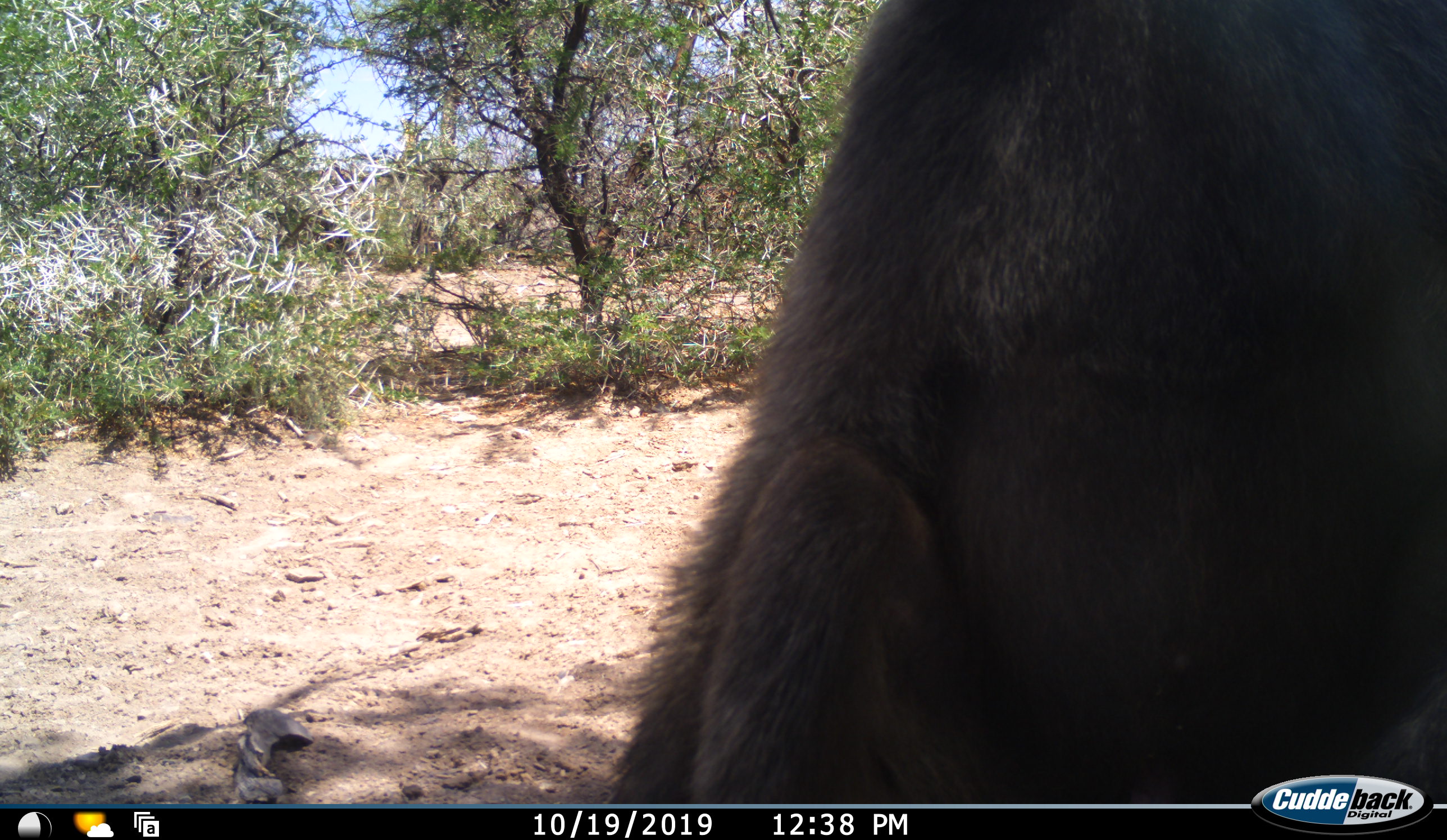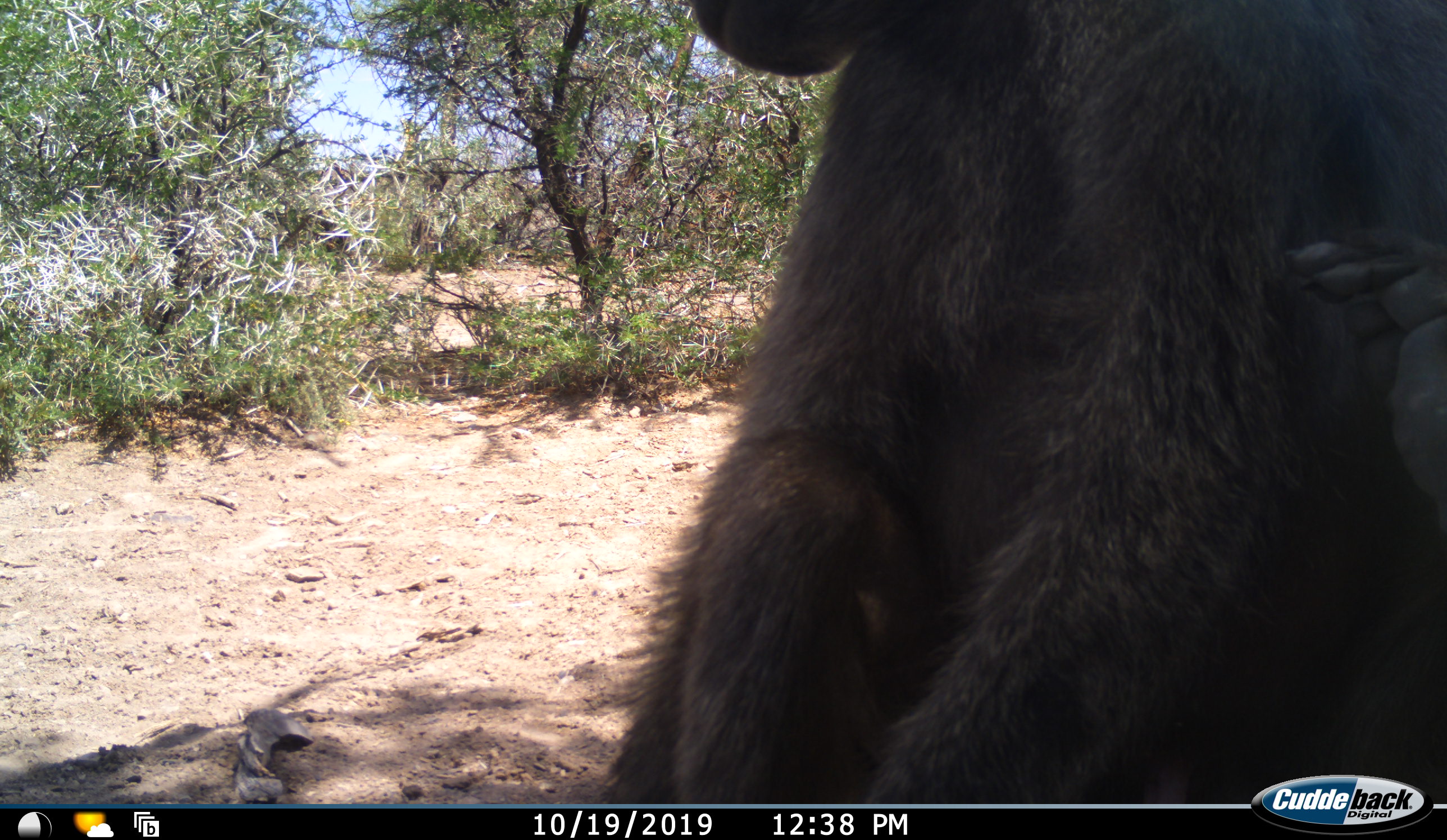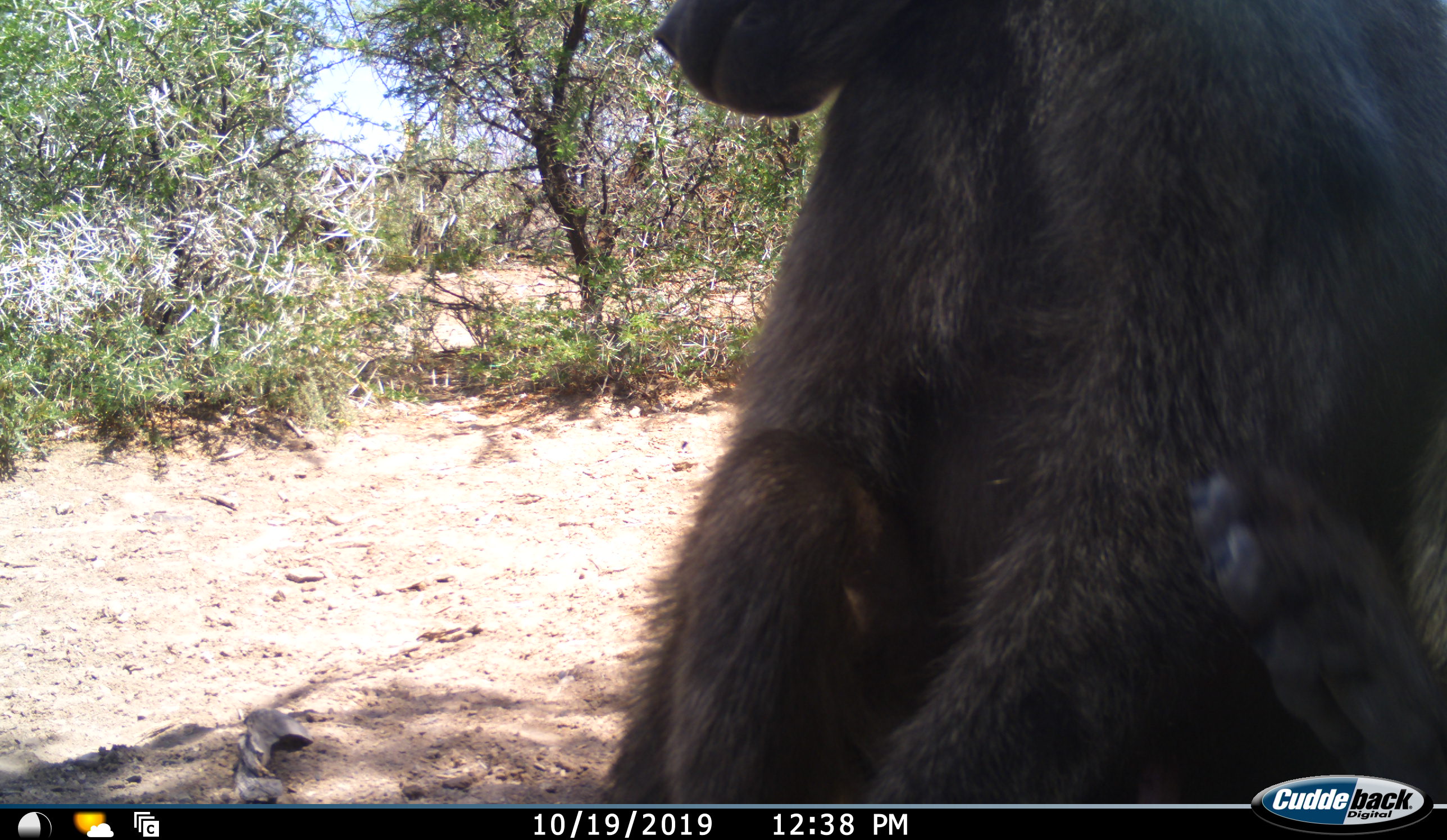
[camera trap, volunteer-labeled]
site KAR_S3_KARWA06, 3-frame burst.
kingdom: Animalia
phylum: Chordata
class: Mammalia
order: Primates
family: Cercopithecidae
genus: Papio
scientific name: Papio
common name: baboon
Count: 1.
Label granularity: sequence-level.